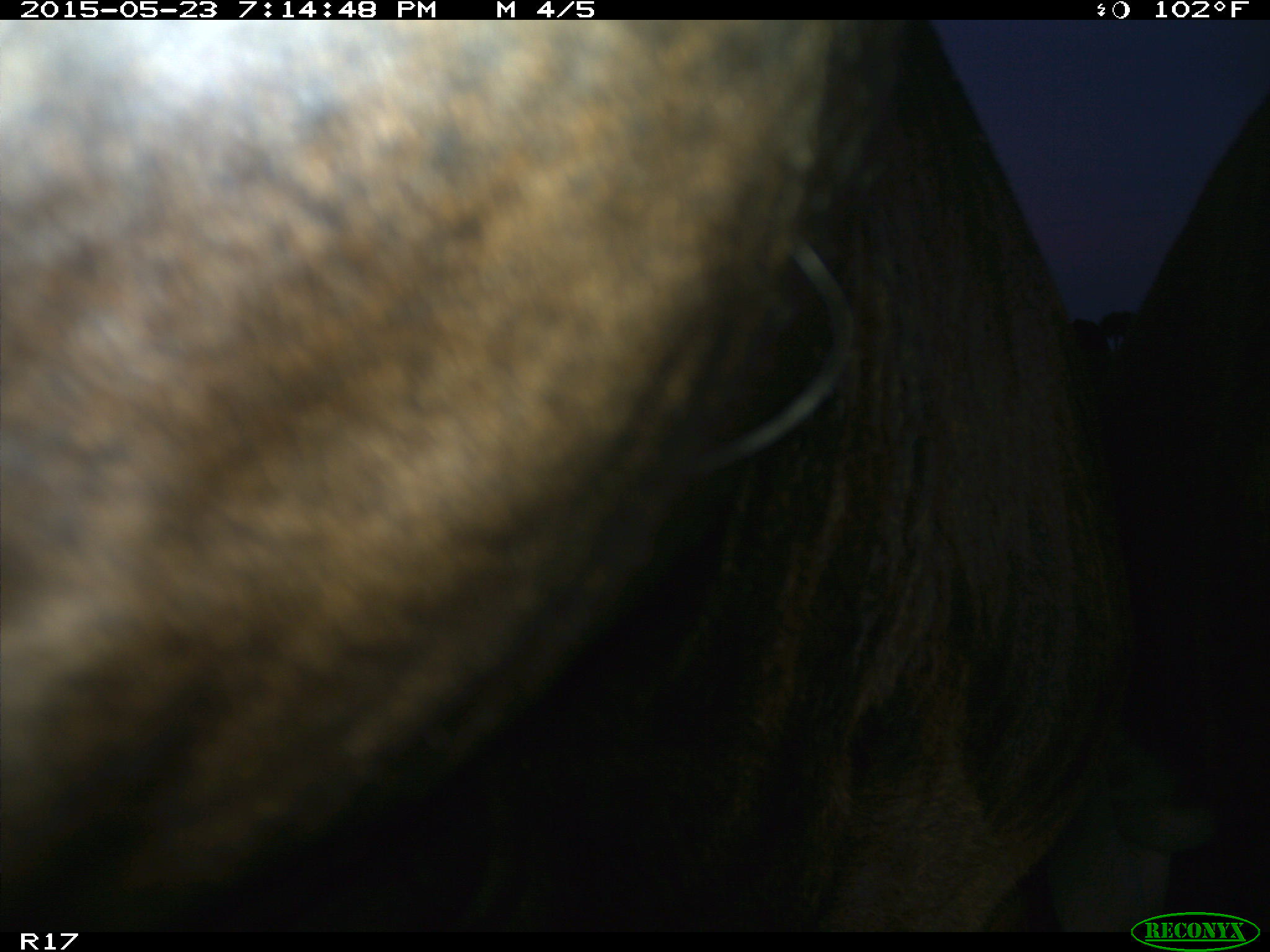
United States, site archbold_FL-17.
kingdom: Animalia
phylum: Chordata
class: Mammalia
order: Artiodactyla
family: Bovidae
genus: Bos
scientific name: Bos taurus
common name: domestic cow